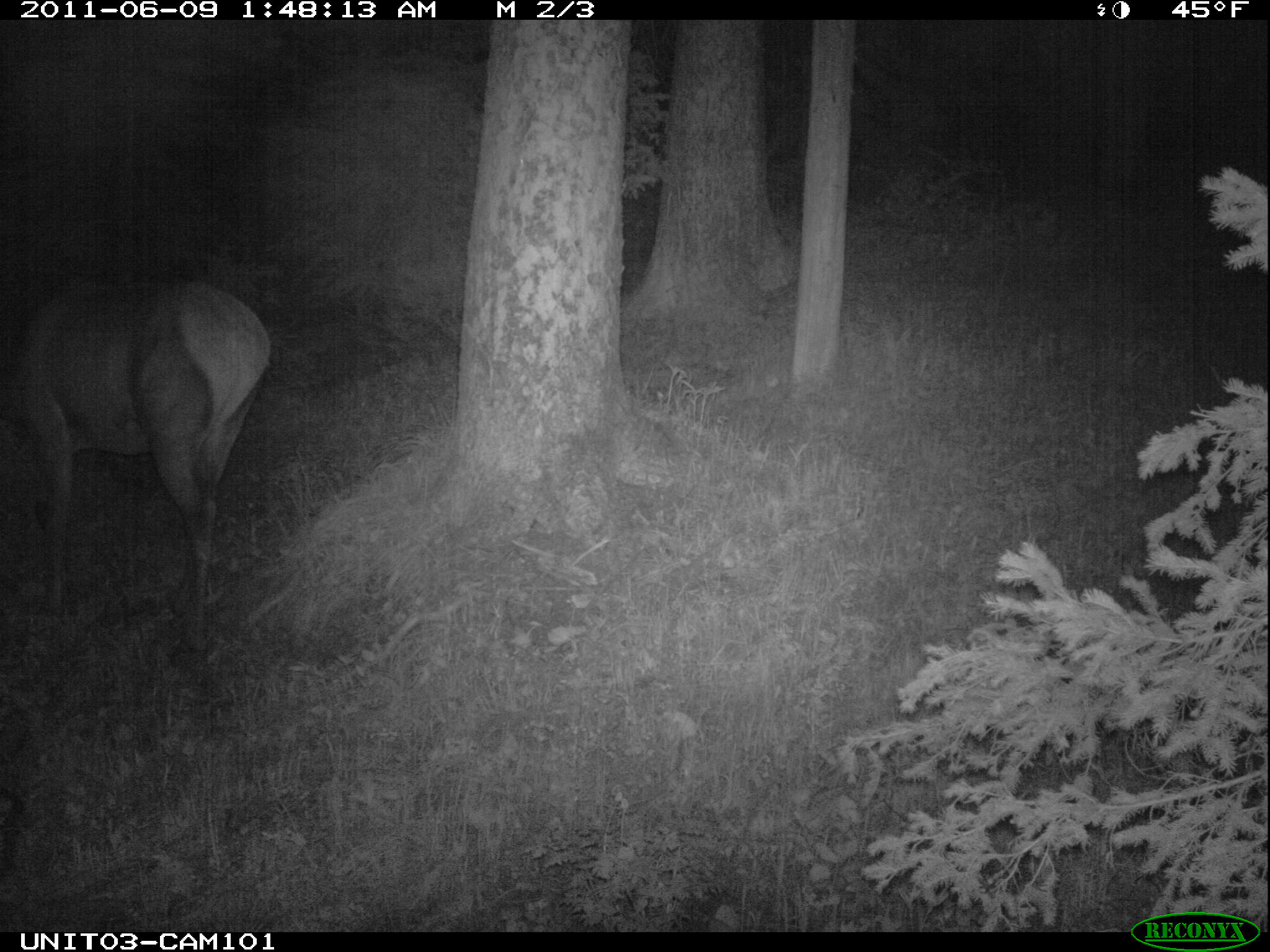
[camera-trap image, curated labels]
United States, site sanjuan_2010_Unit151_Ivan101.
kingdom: Animalia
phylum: Chordata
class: Mammalia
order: Artiodactyla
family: Cervidae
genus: Cervus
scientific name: Cervus elaphus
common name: red deer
Cervus elaphus (red deer).